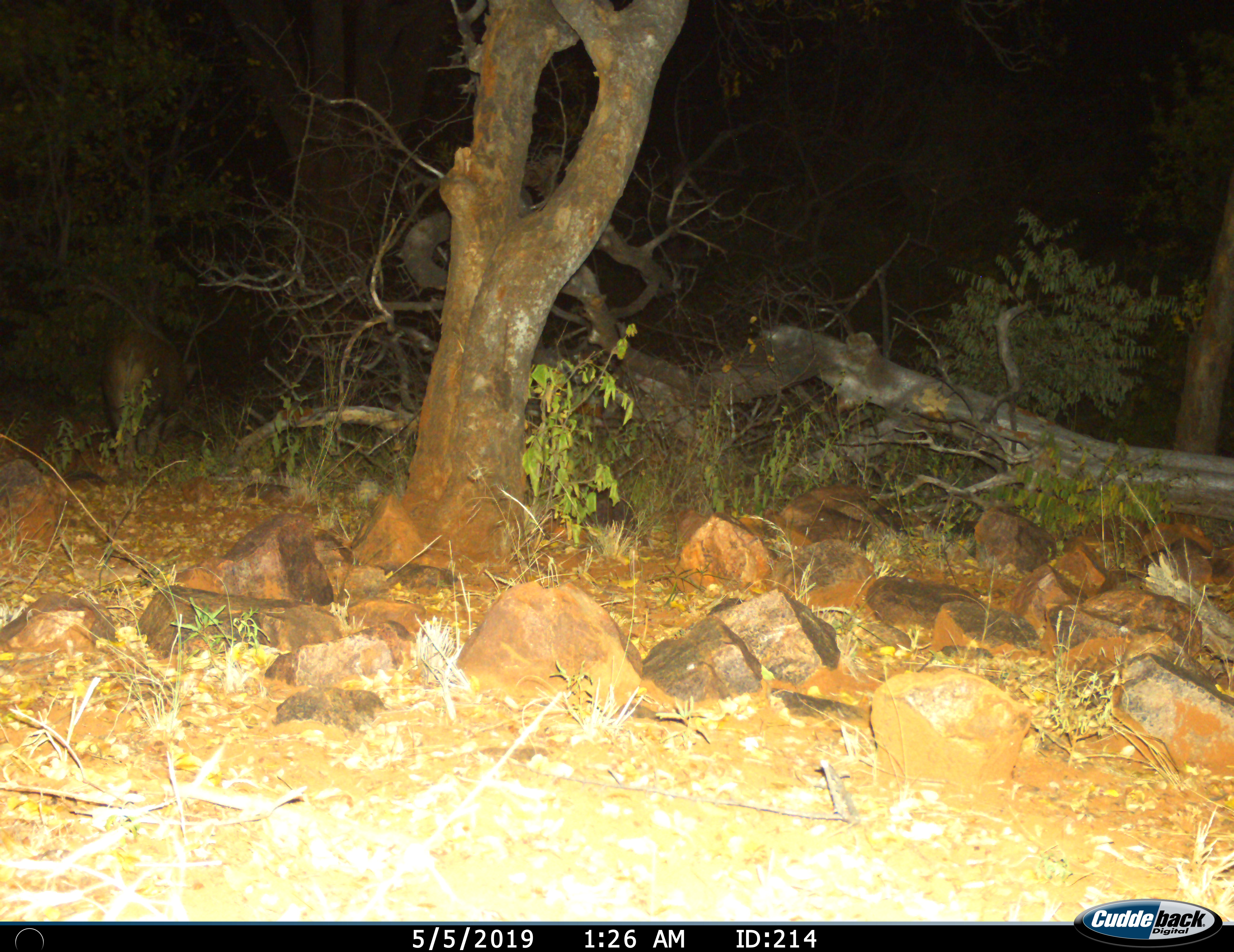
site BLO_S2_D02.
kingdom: Animalia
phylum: Chordata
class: Mammalia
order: Artiodactyla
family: Suidae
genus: Potamochoerus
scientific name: Potamochoerus larvatus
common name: bushpig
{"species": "bushpig (Potamochoerus larvatus)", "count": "1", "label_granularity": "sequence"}